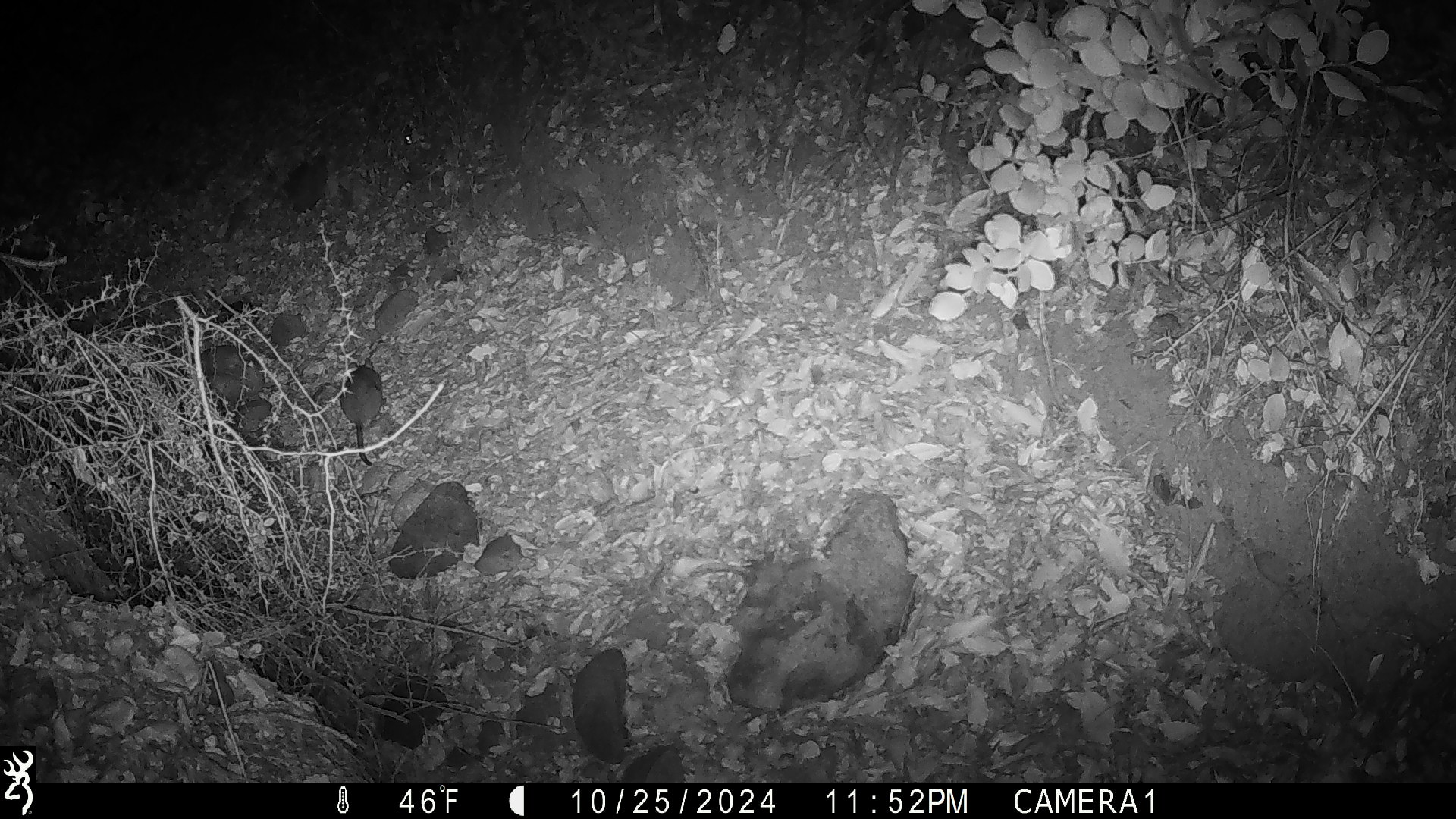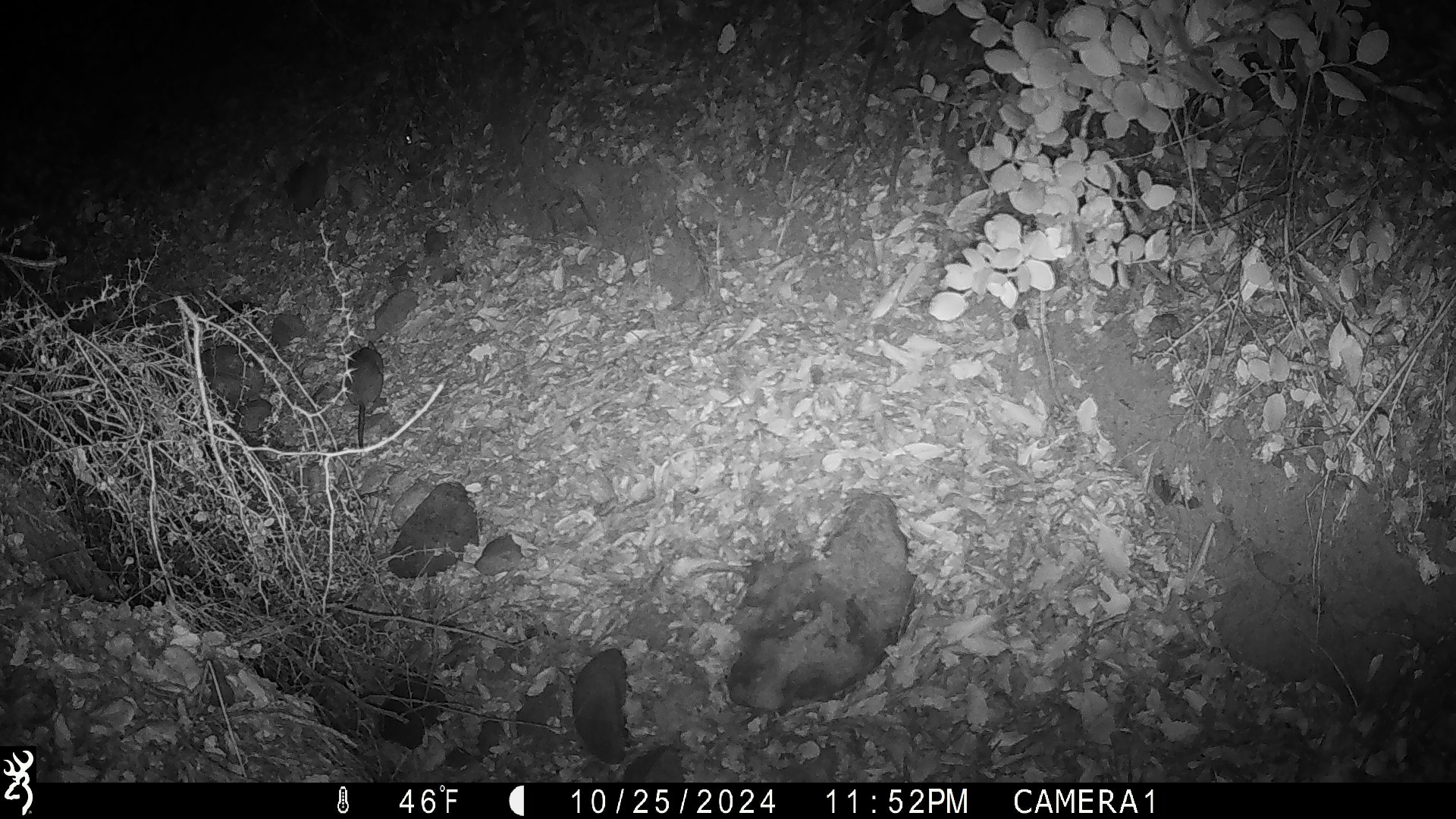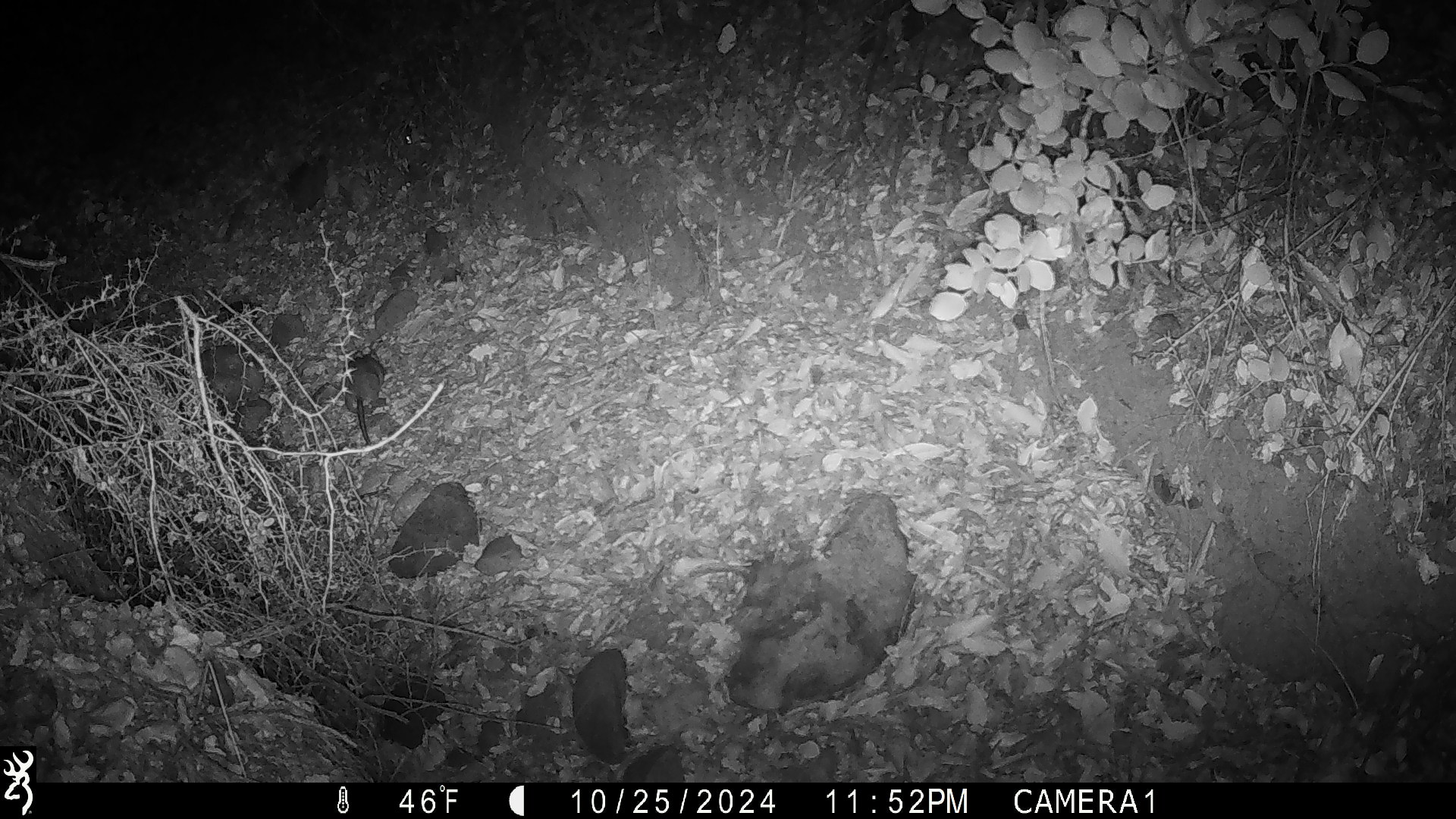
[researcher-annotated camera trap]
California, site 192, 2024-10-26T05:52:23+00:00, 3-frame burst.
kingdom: Animalia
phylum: Chordata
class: Mammalia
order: Rodentia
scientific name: Rodentia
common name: mouse or rat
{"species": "mouse or rat (Rodentia)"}